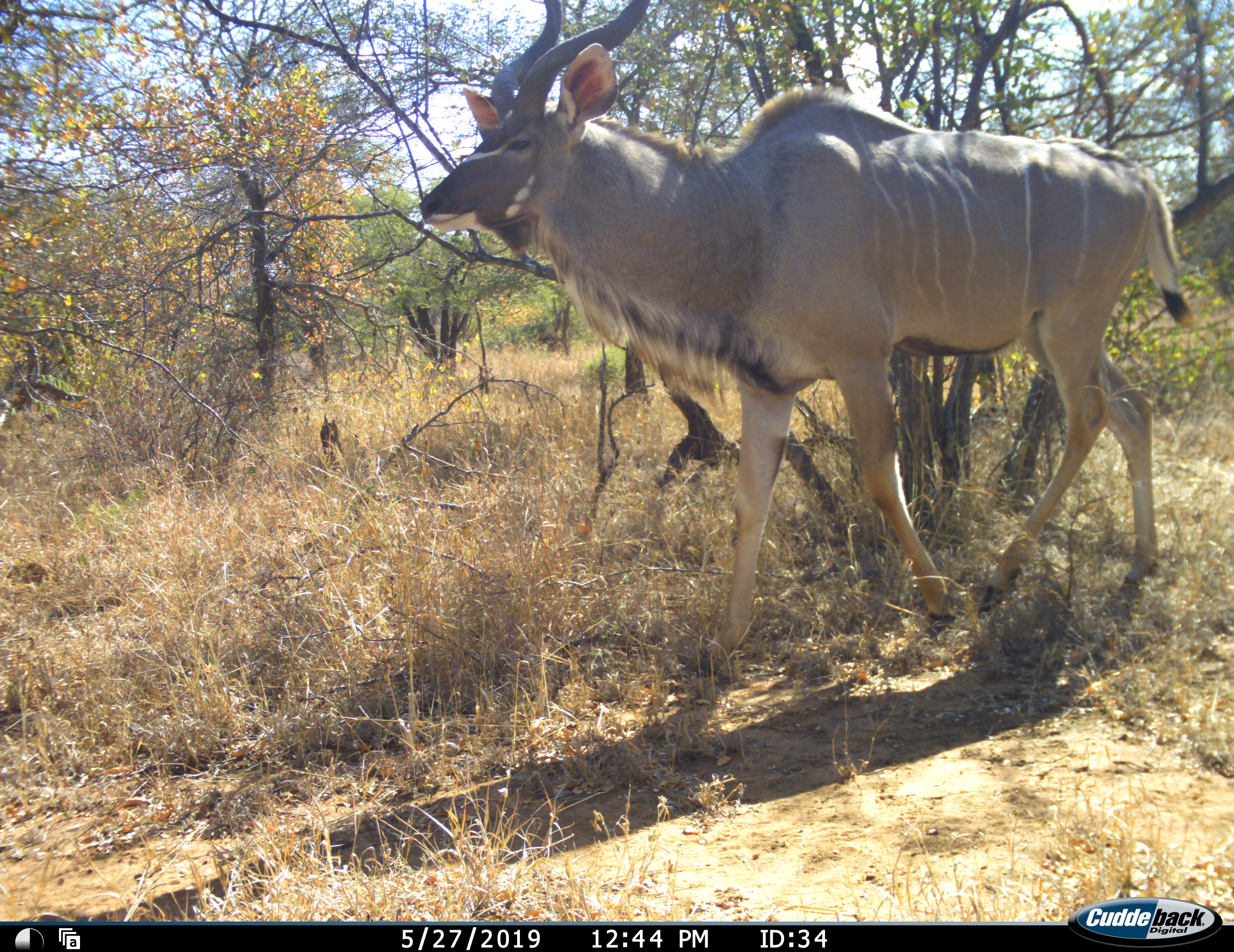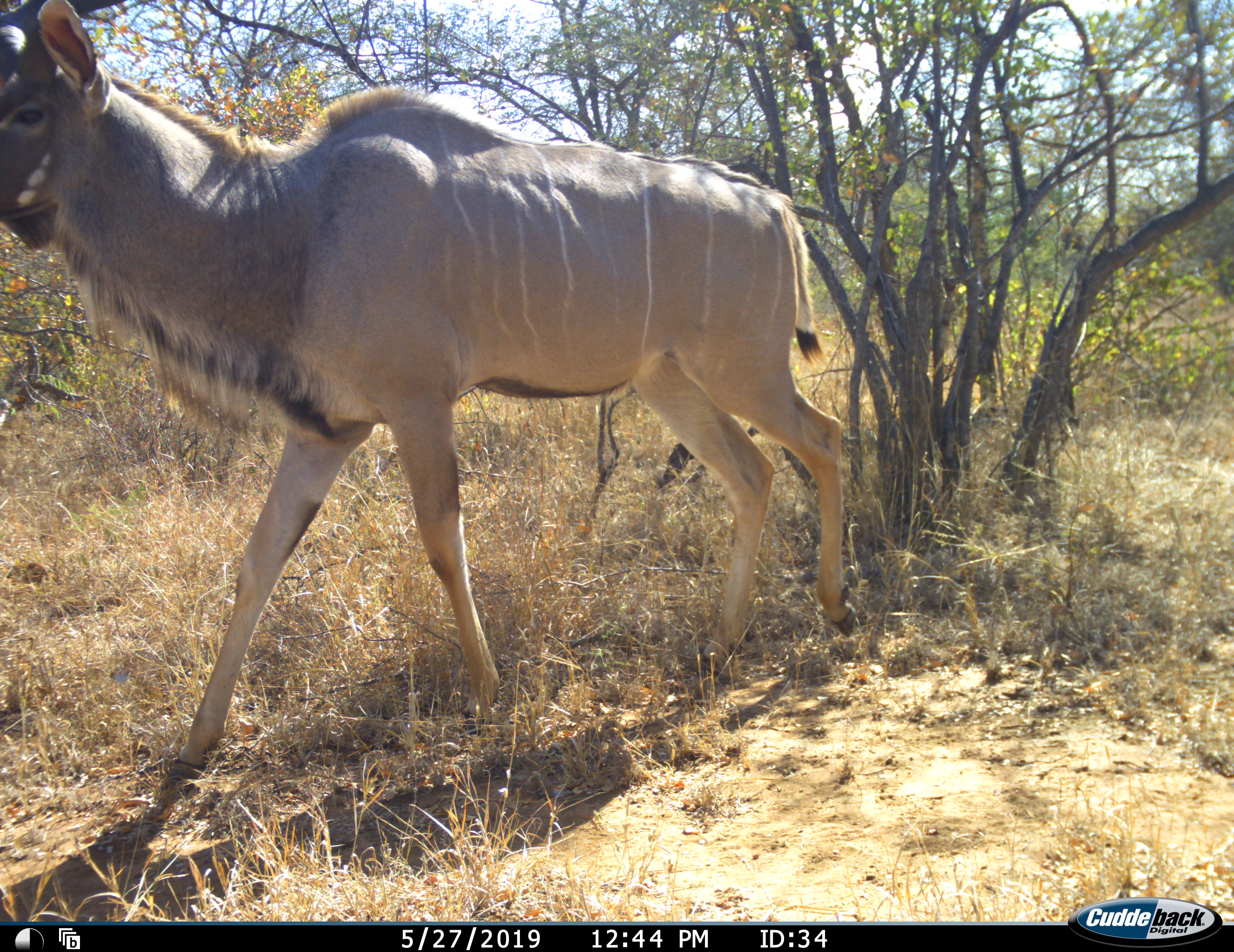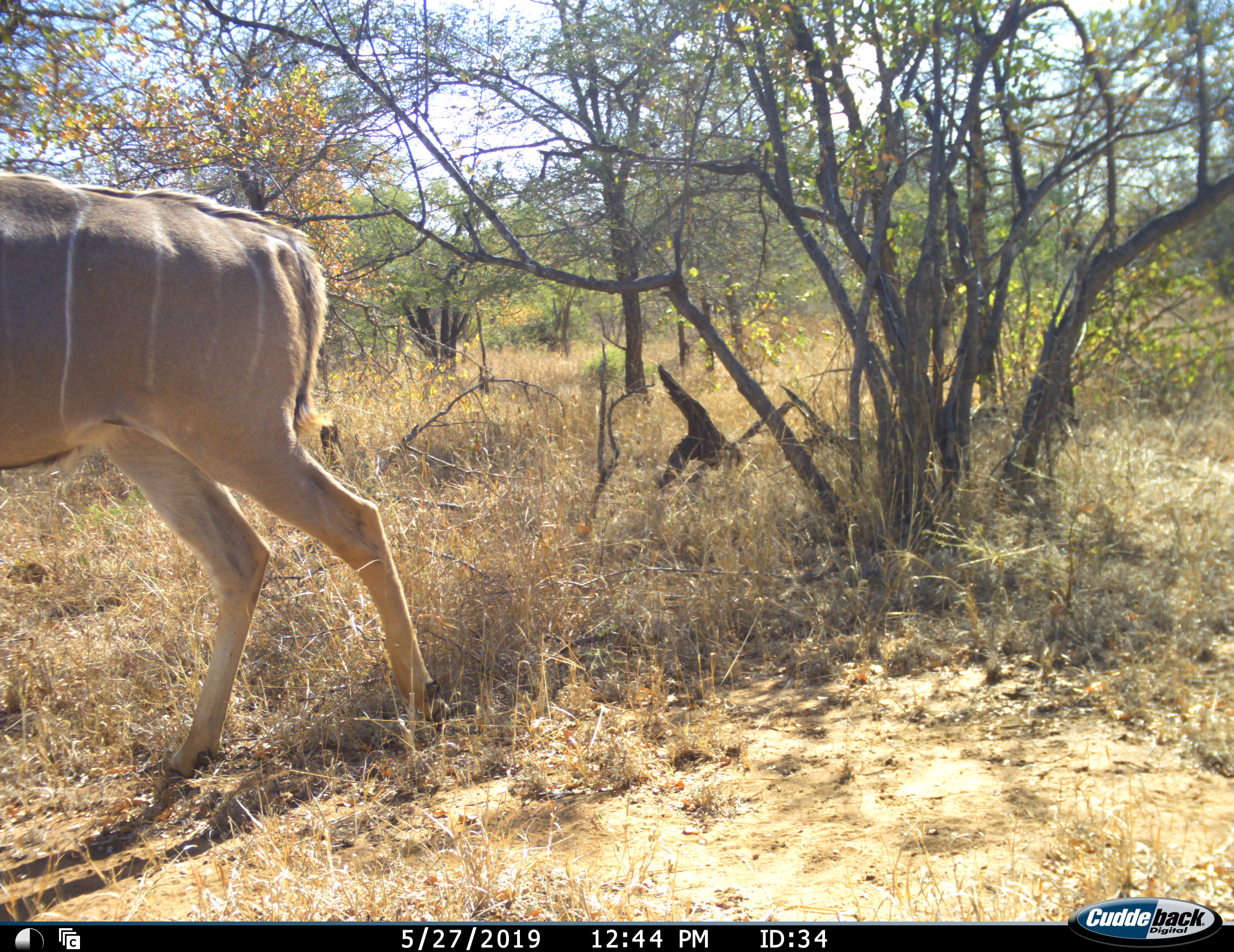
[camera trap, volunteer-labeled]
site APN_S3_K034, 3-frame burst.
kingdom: Animalia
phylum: Chordata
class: Mammalia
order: Artiodactyla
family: Bovidae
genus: Tragelaphus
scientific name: Tragelaphus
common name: kudu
Kudu (Tragelaphus), count 1. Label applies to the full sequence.